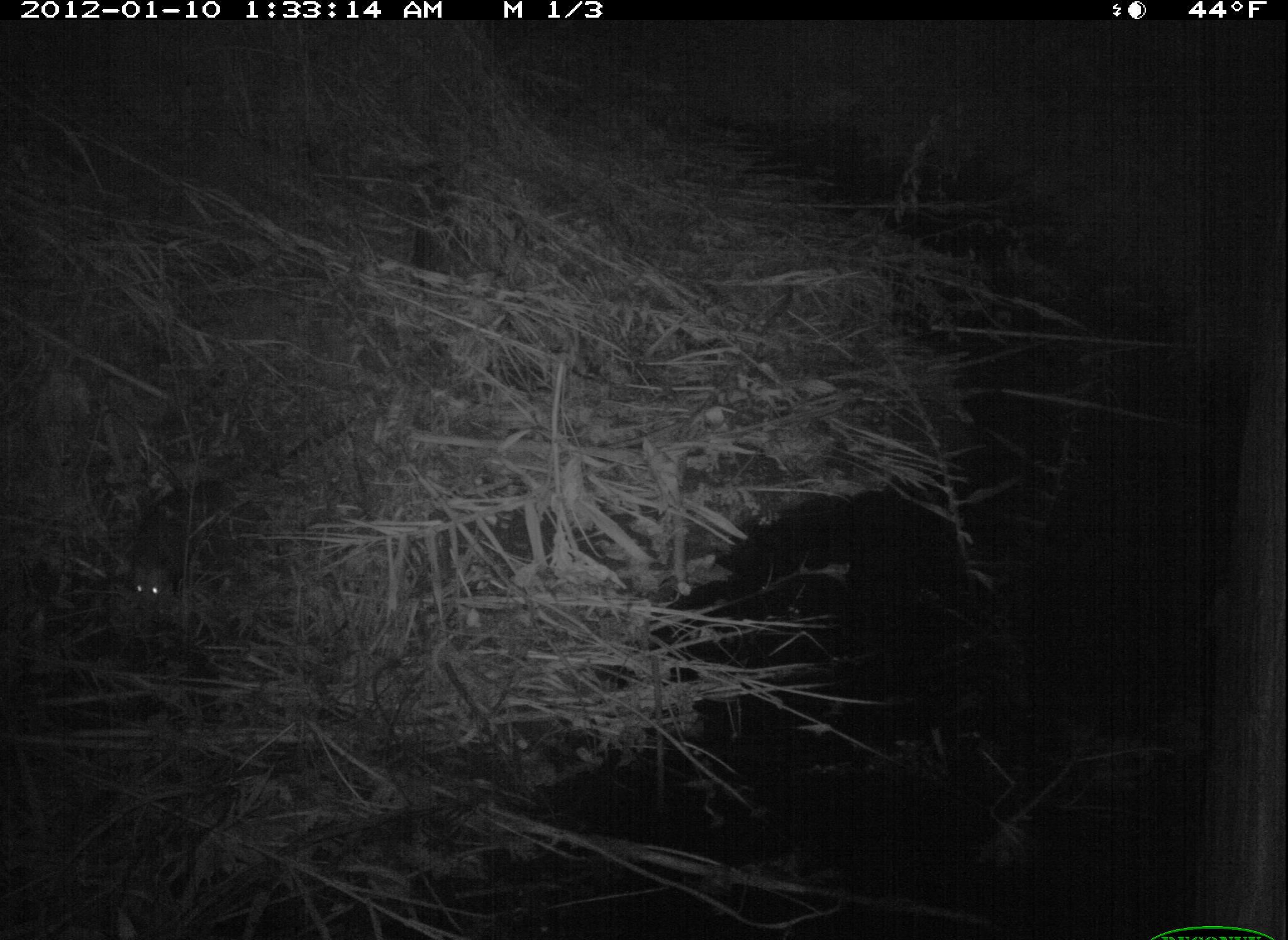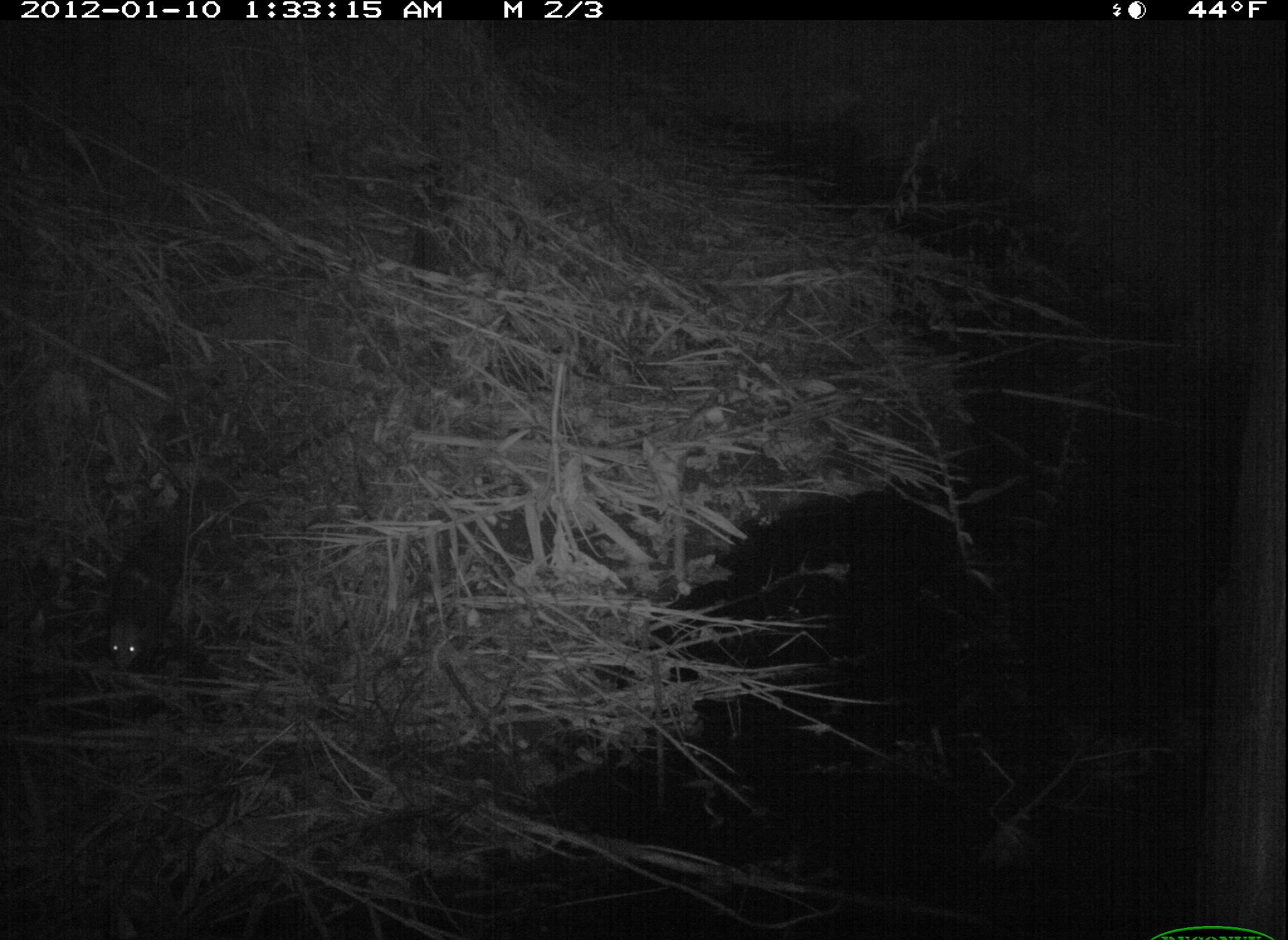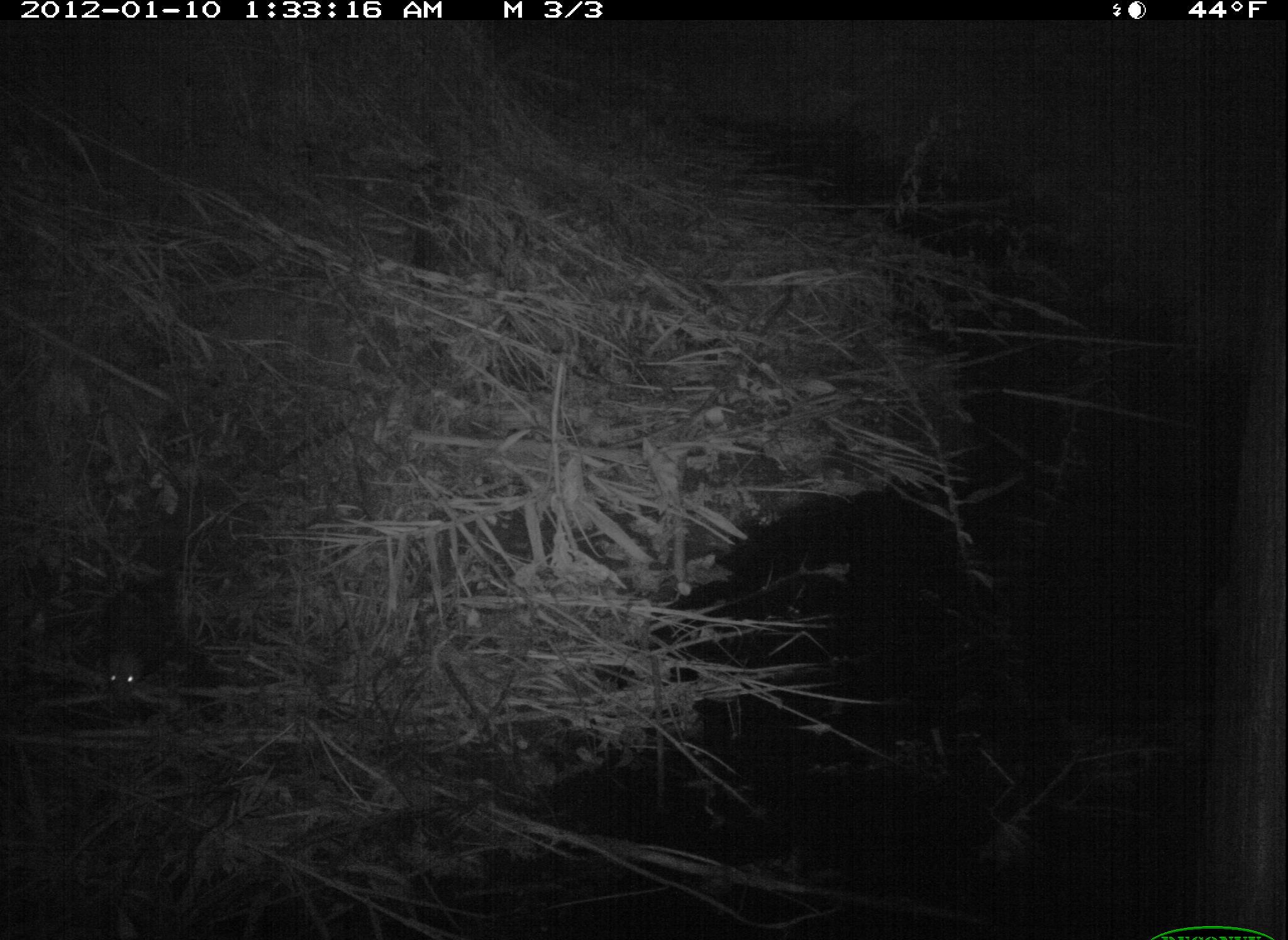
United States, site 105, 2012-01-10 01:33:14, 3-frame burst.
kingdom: Animalia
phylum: Chordata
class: Mammalia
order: Didelphimorphia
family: Didelphidae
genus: Didelphis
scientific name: Didelphis virginiana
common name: virginia opossum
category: opossum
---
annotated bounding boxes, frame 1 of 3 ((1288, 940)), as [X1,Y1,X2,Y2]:
opossum: [123,484,202,617]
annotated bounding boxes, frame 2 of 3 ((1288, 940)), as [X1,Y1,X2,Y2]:
opossum: [111,485,229,694]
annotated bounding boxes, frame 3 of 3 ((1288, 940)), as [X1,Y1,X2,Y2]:
opossum: [93,567,177,705]